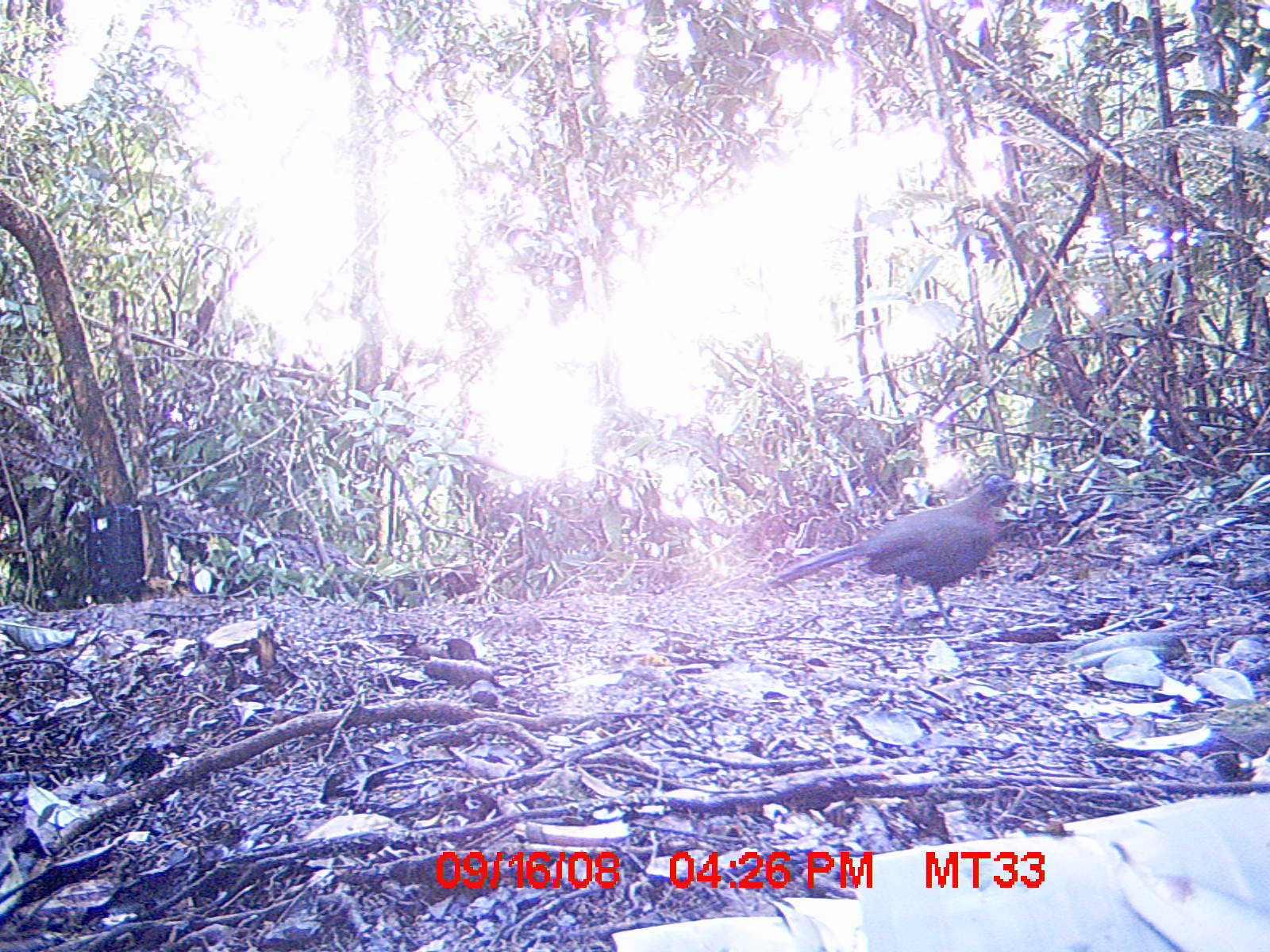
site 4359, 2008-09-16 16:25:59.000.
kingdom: Animalia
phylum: Chordata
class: Aves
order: Cuculiformes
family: Cuculidae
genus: Coua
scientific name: Coua serriana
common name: red-breasted coua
Coua serriana (red-breasted coua), count 1.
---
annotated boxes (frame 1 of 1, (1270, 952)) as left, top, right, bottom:
coua serriana: 765, 474, 1020, 633